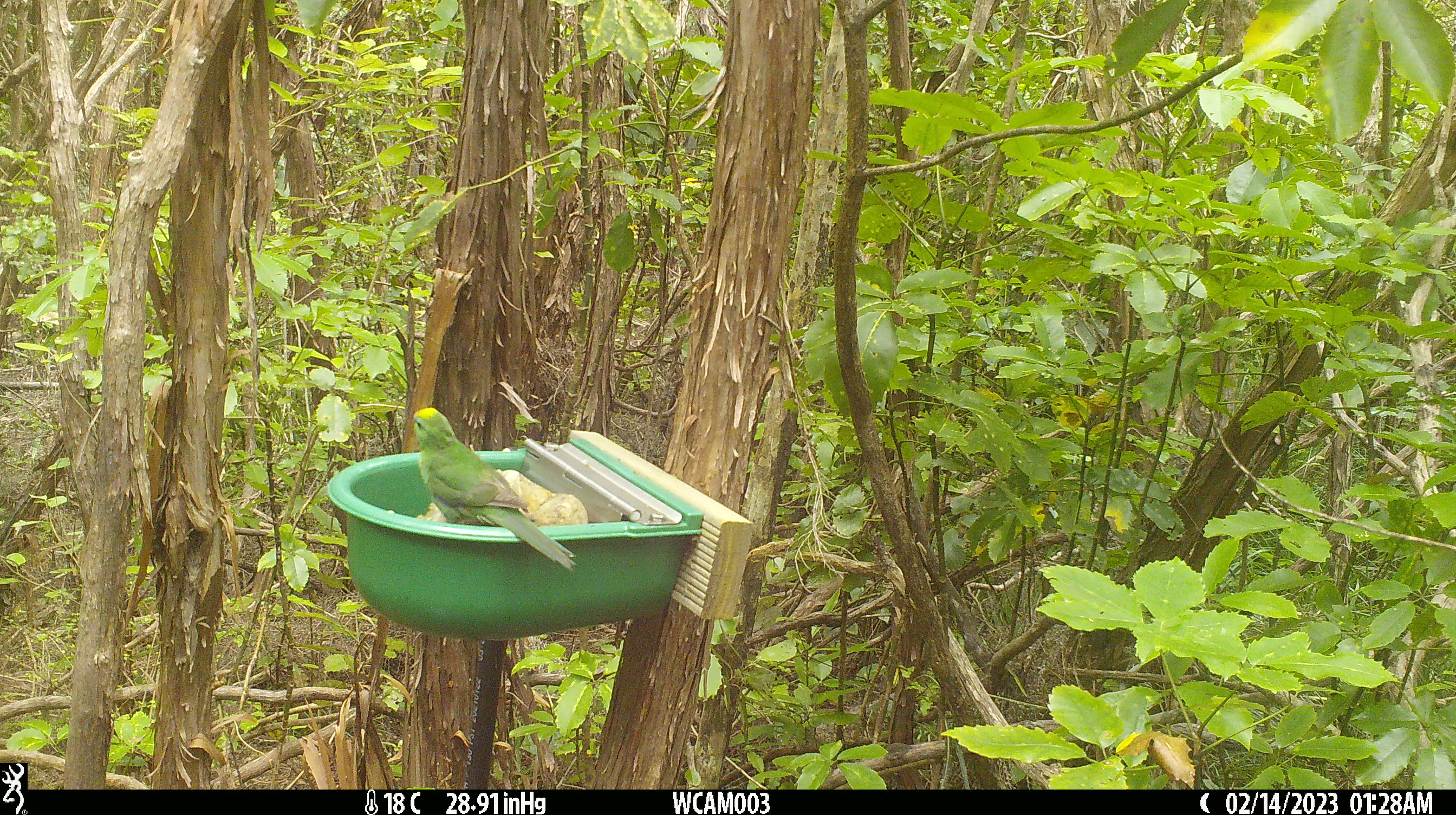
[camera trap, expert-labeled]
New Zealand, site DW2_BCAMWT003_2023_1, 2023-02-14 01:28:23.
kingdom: Animalia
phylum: Chordata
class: Aves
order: Psittaciformes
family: Psittaculidae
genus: Cyanoramphus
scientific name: Cyanoramphus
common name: parakeet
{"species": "parakeet (Cyanoramphus)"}